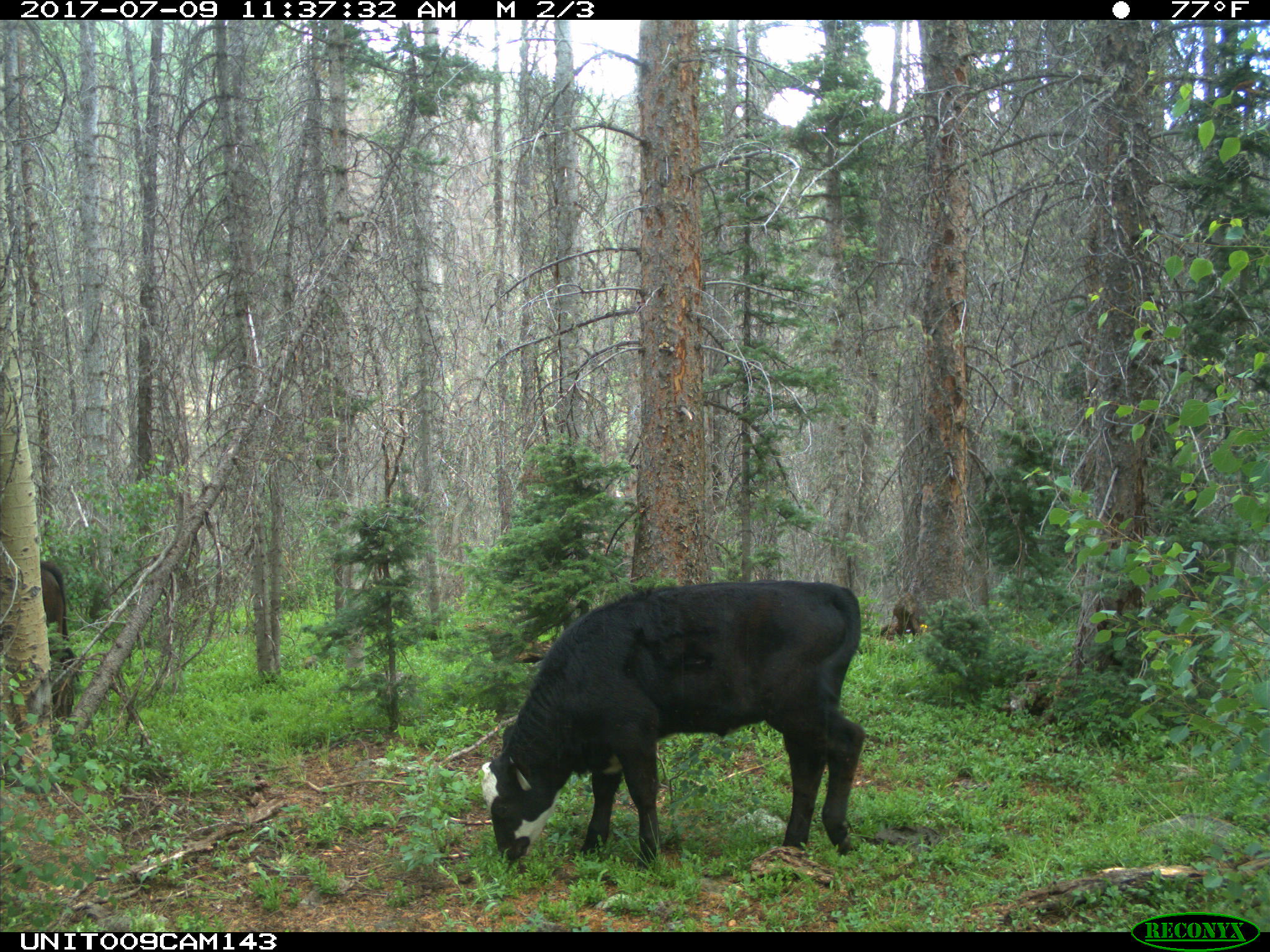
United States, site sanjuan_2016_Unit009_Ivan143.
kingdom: Animalia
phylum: Chordata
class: Mammalia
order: Artiodactyla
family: Bovidae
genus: Bos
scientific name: Bos taurus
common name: domestic cow